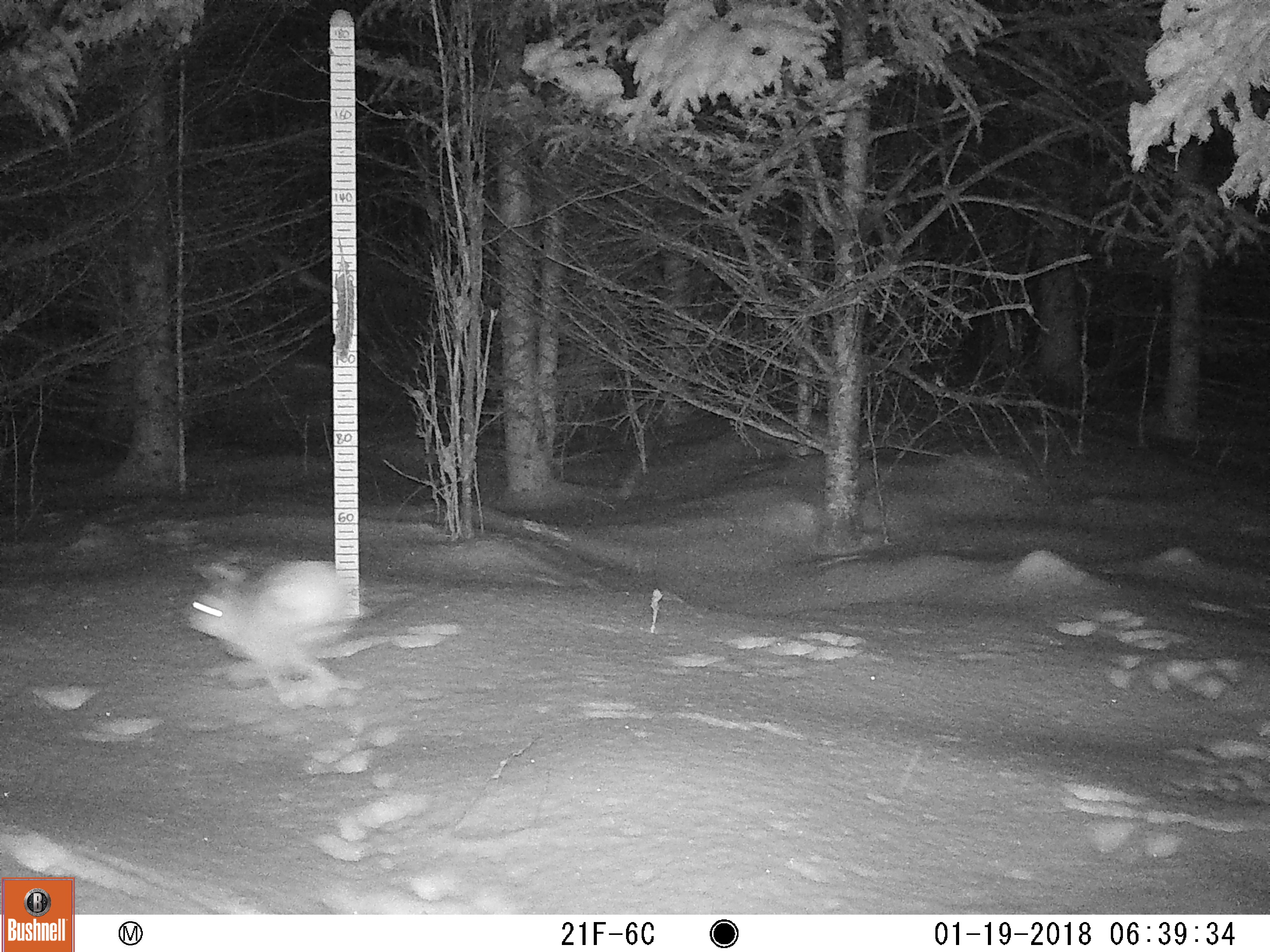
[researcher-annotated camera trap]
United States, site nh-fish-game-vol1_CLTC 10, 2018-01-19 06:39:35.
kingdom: Animalia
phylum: Chordata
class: Mammalia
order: Lagomorpha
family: Leporidae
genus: Lepus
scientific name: Lepus americanus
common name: snowshoe hare